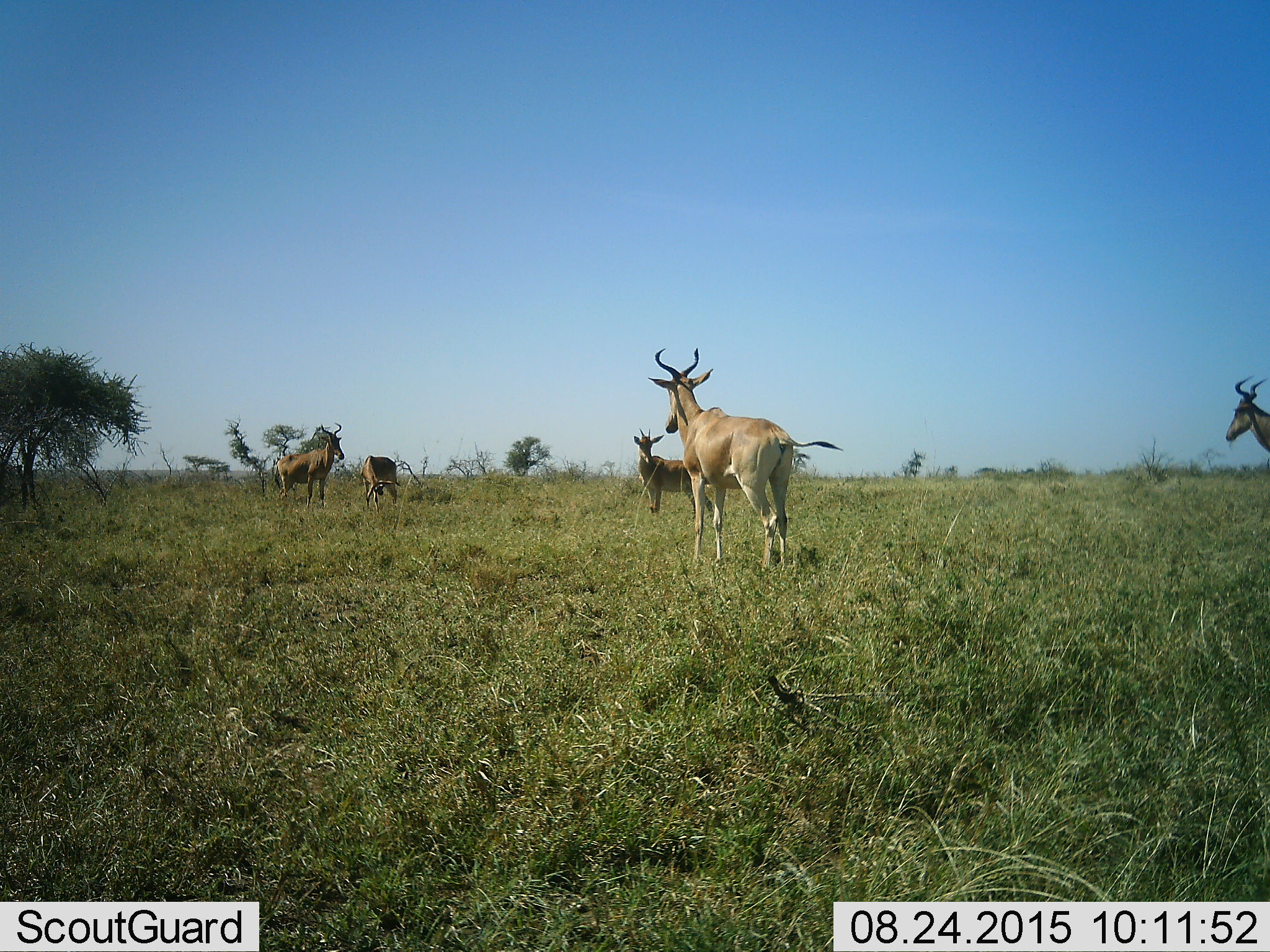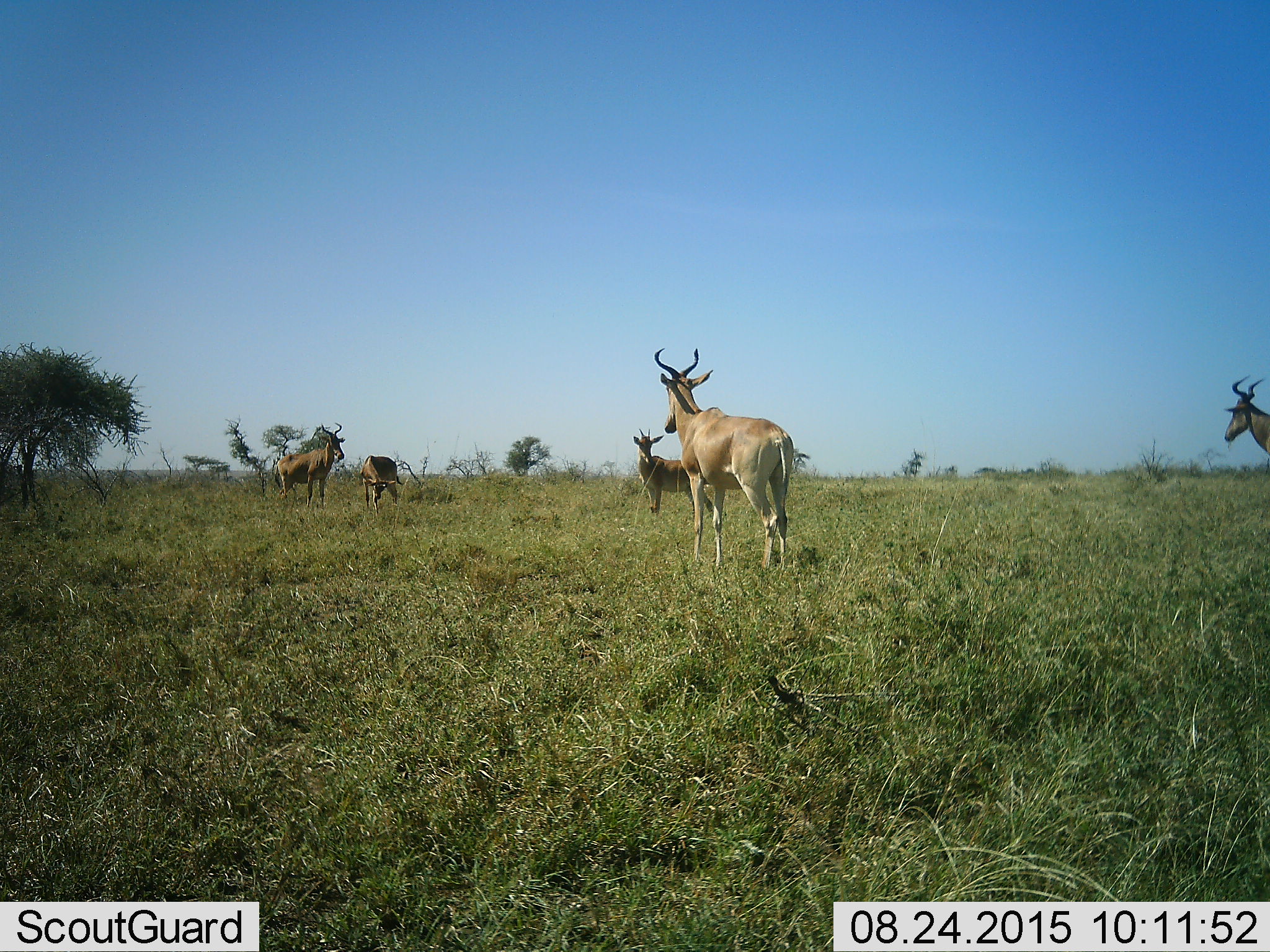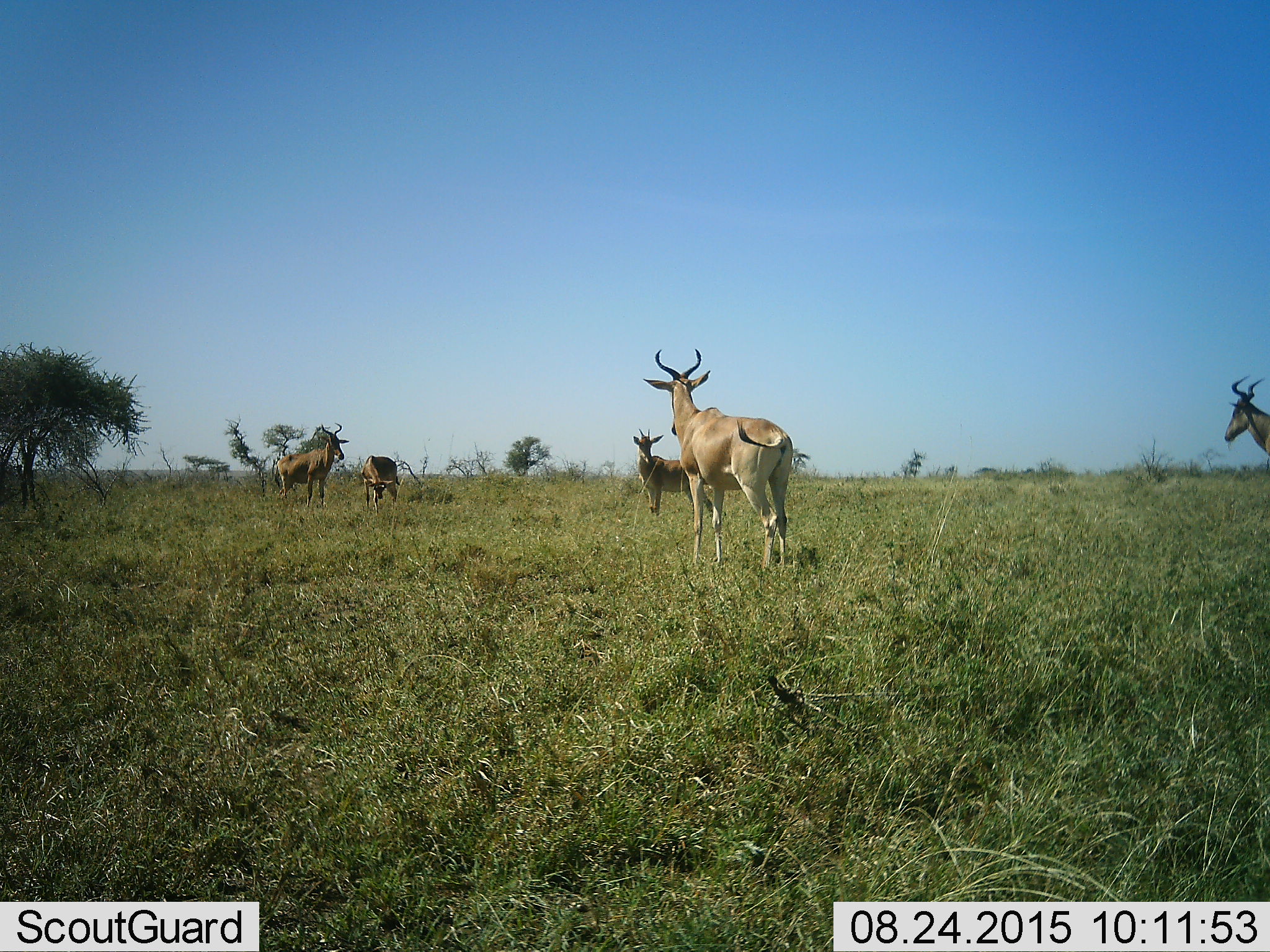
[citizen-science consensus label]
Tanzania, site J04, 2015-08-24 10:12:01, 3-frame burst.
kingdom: Animalia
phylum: Chordata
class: Mammalia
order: Artiodactyla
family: Bovidae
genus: Alcelaphus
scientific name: Alcelaphus buselaphus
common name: hartebeest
Hartebeest (Alcelaphus buselaphus), count 5. Behavior (volunteer vote fractions): standing 100%, resting 0%, moving 11%, interacting 0%. Young present (vote fraction): 33%. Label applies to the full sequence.